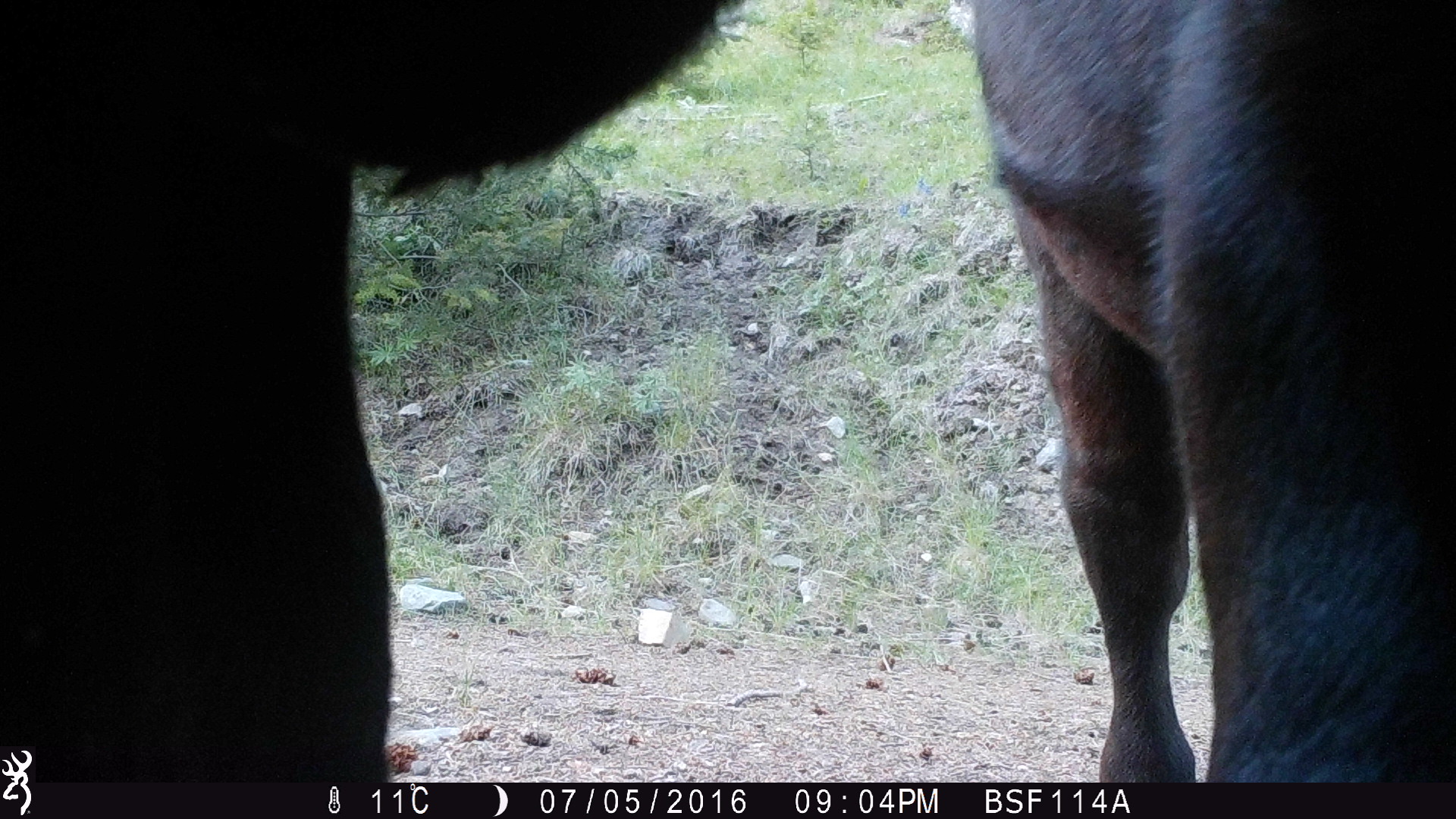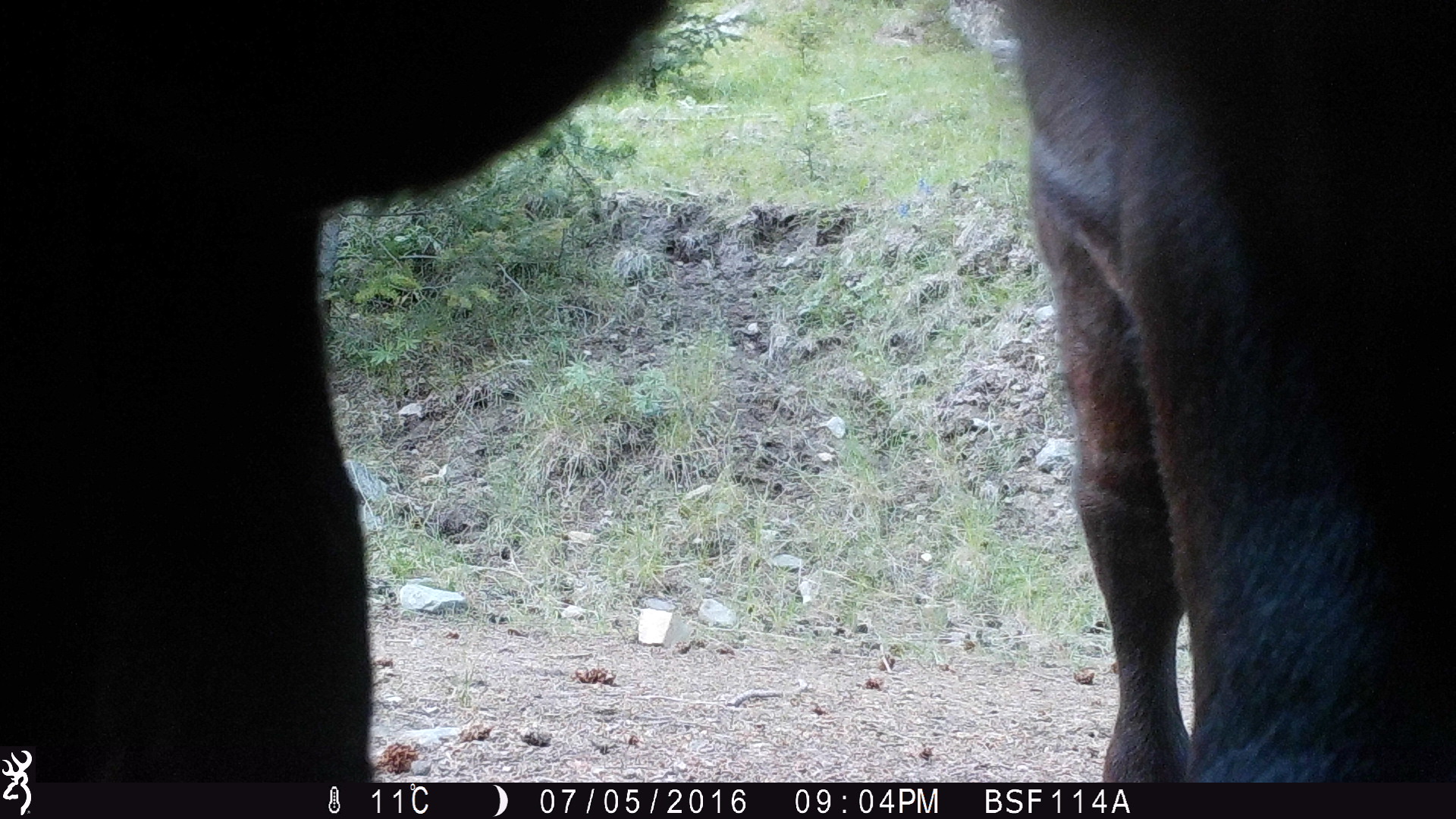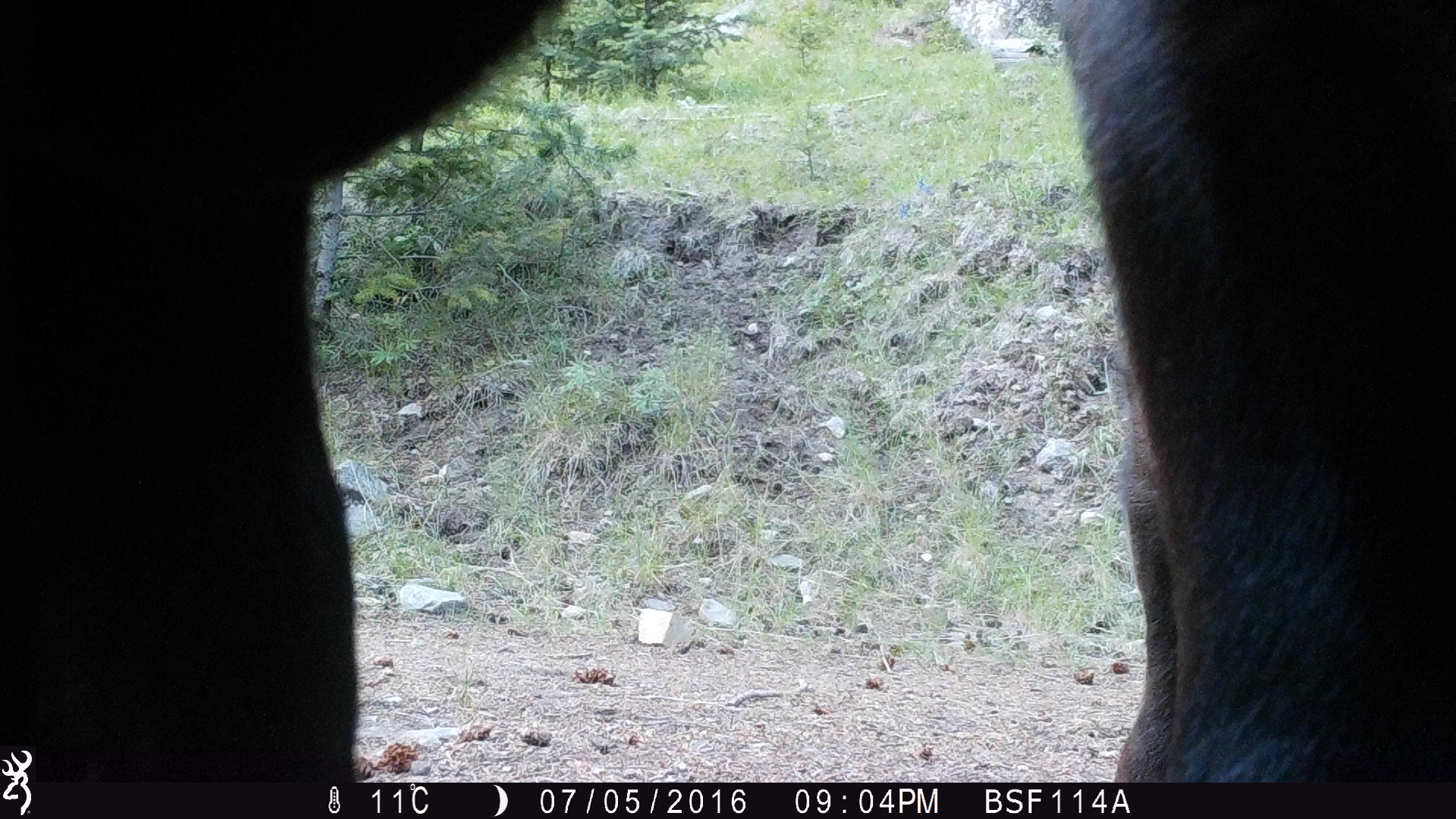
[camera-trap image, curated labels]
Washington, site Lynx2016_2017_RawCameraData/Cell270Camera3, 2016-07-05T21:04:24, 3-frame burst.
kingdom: Animalia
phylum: Chordata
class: Mammalia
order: Artiodactyla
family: Bovidae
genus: Bos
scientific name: Bos taurus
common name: domestic cattle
Domestic cattle (Bos taurus). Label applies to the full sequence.